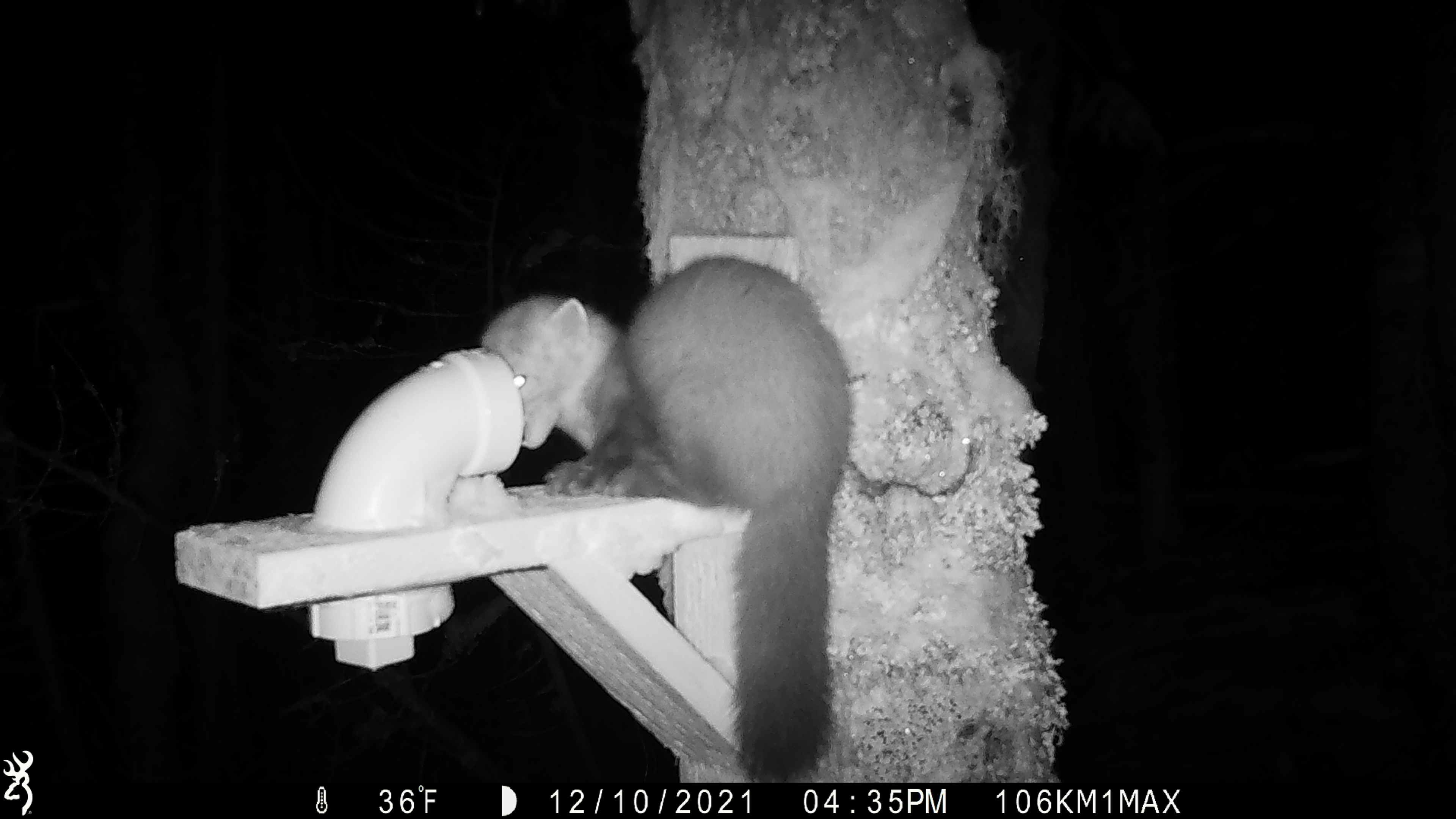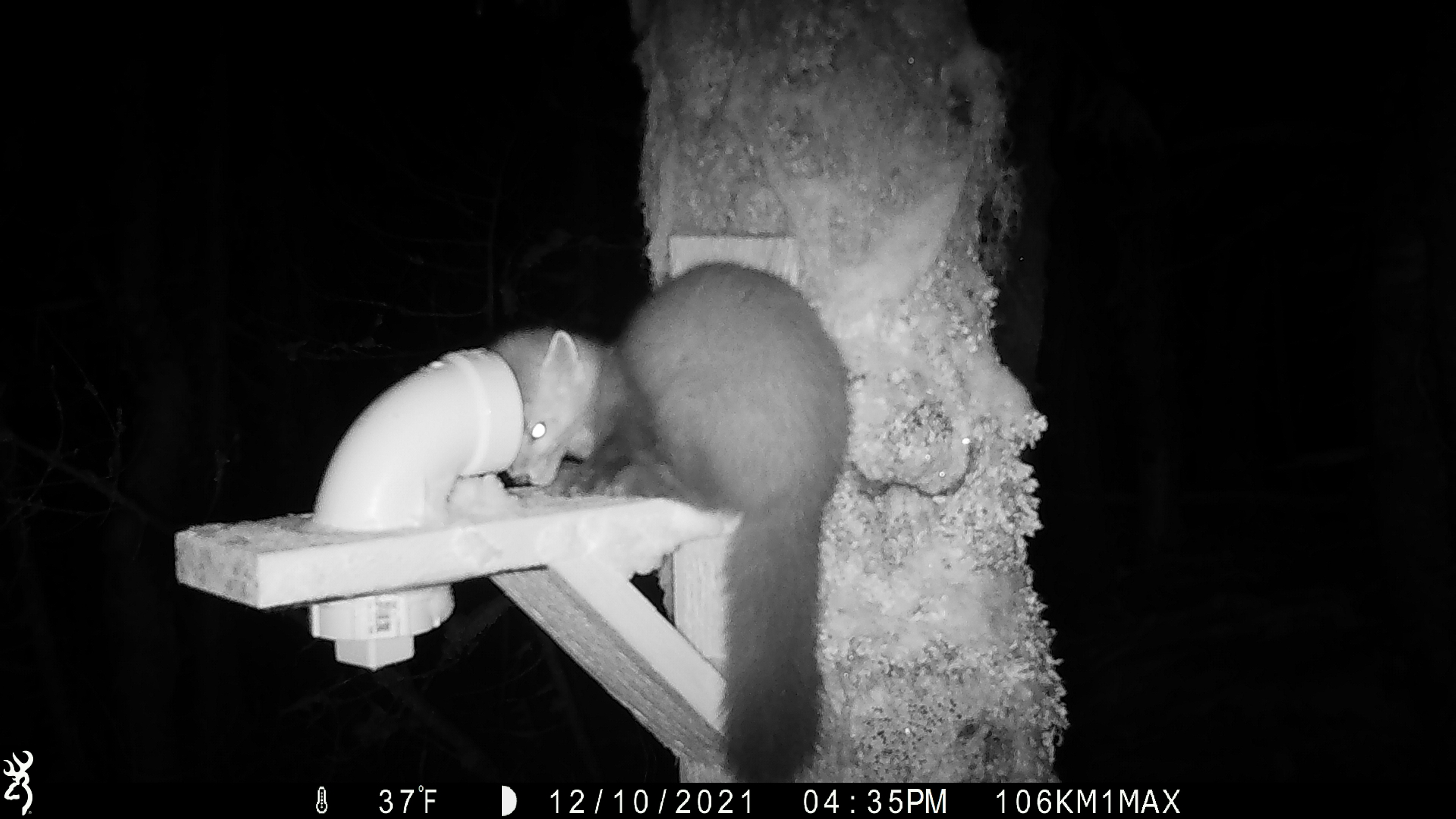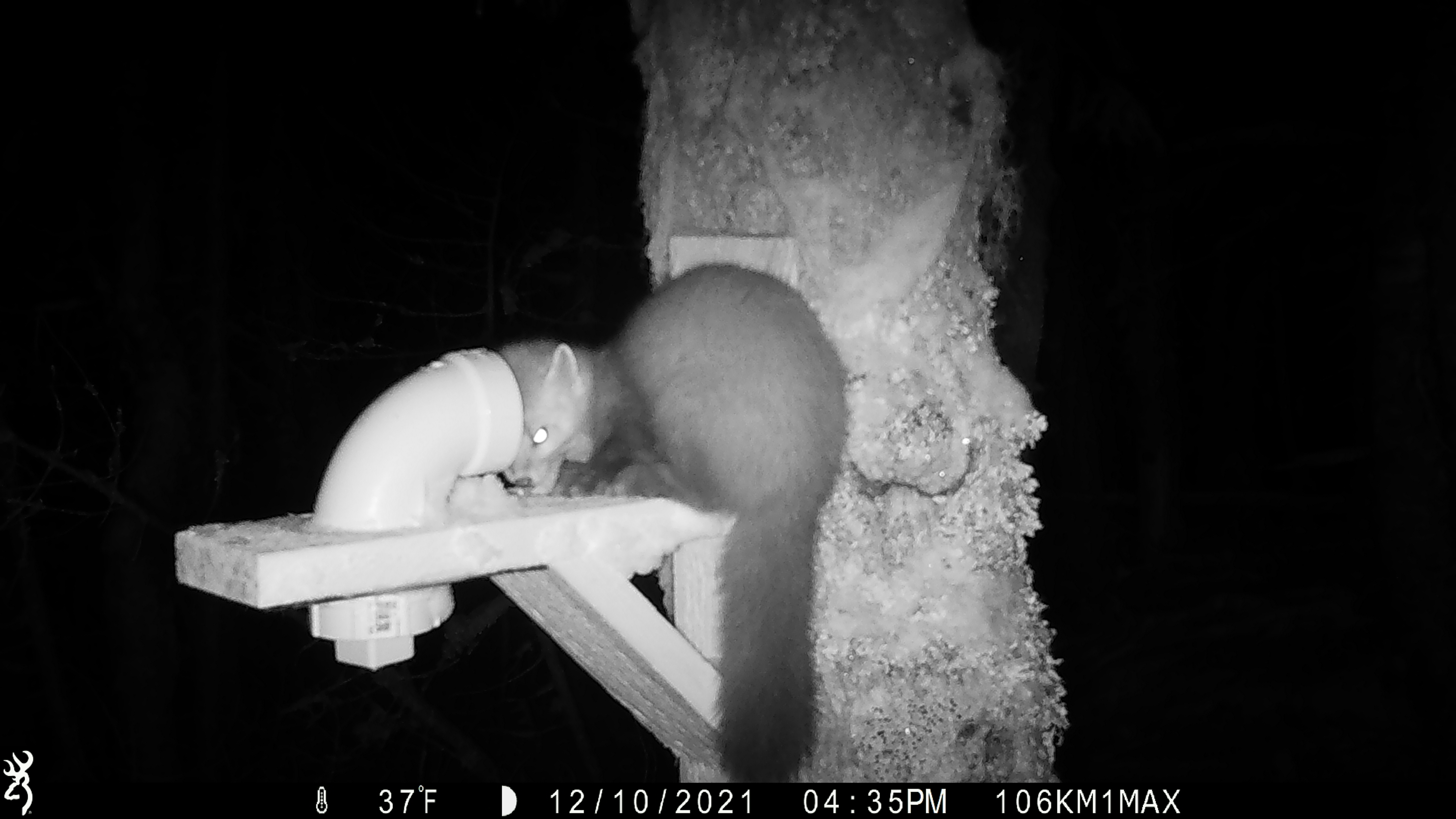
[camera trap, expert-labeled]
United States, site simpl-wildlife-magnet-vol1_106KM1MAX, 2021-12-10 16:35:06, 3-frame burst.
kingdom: Animalia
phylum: Chordata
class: Mammalia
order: Carnivora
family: Mustelidae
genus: Martes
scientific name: Martes americana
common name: american marten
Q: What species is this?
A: American marten (Martes americana).